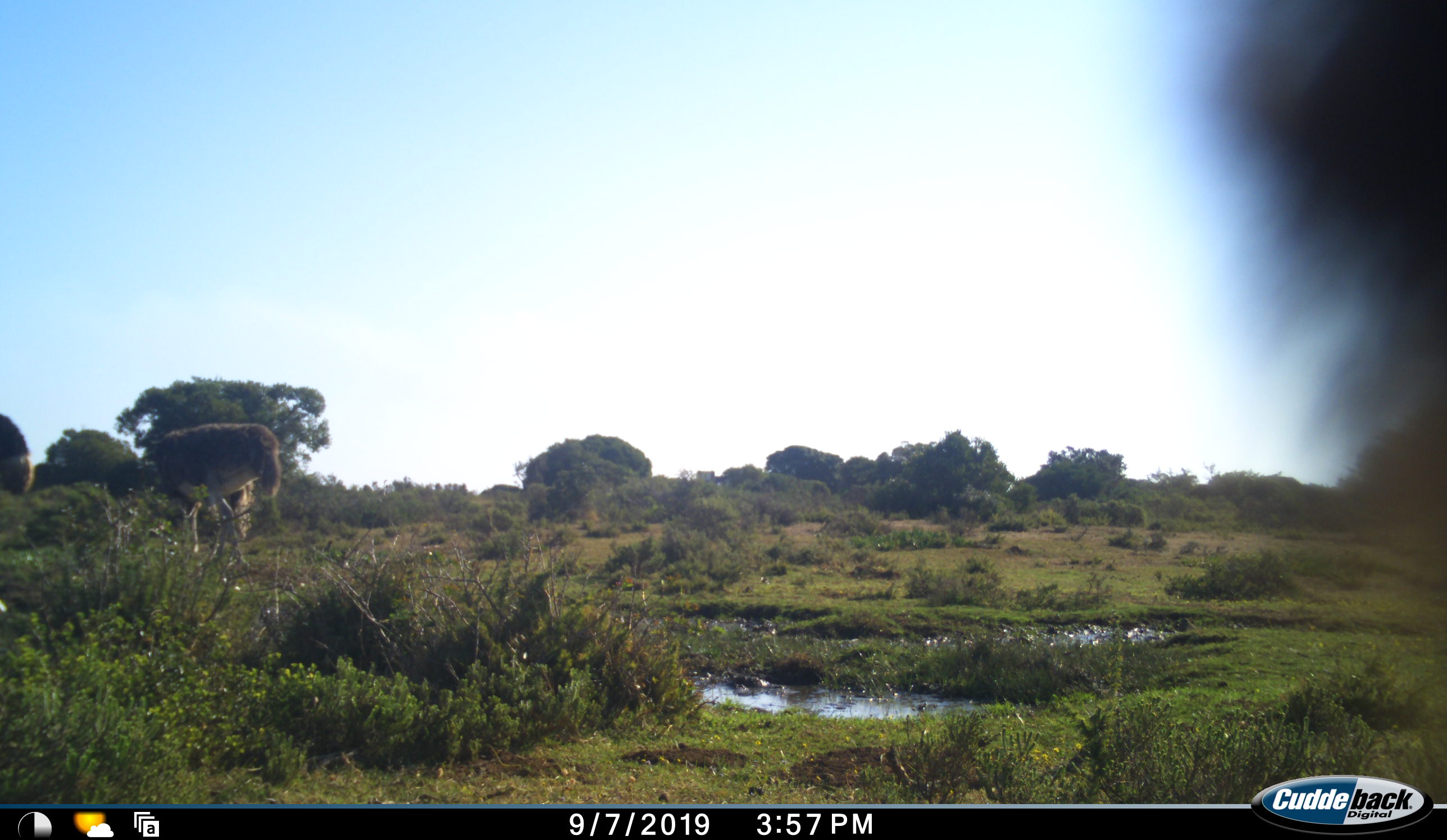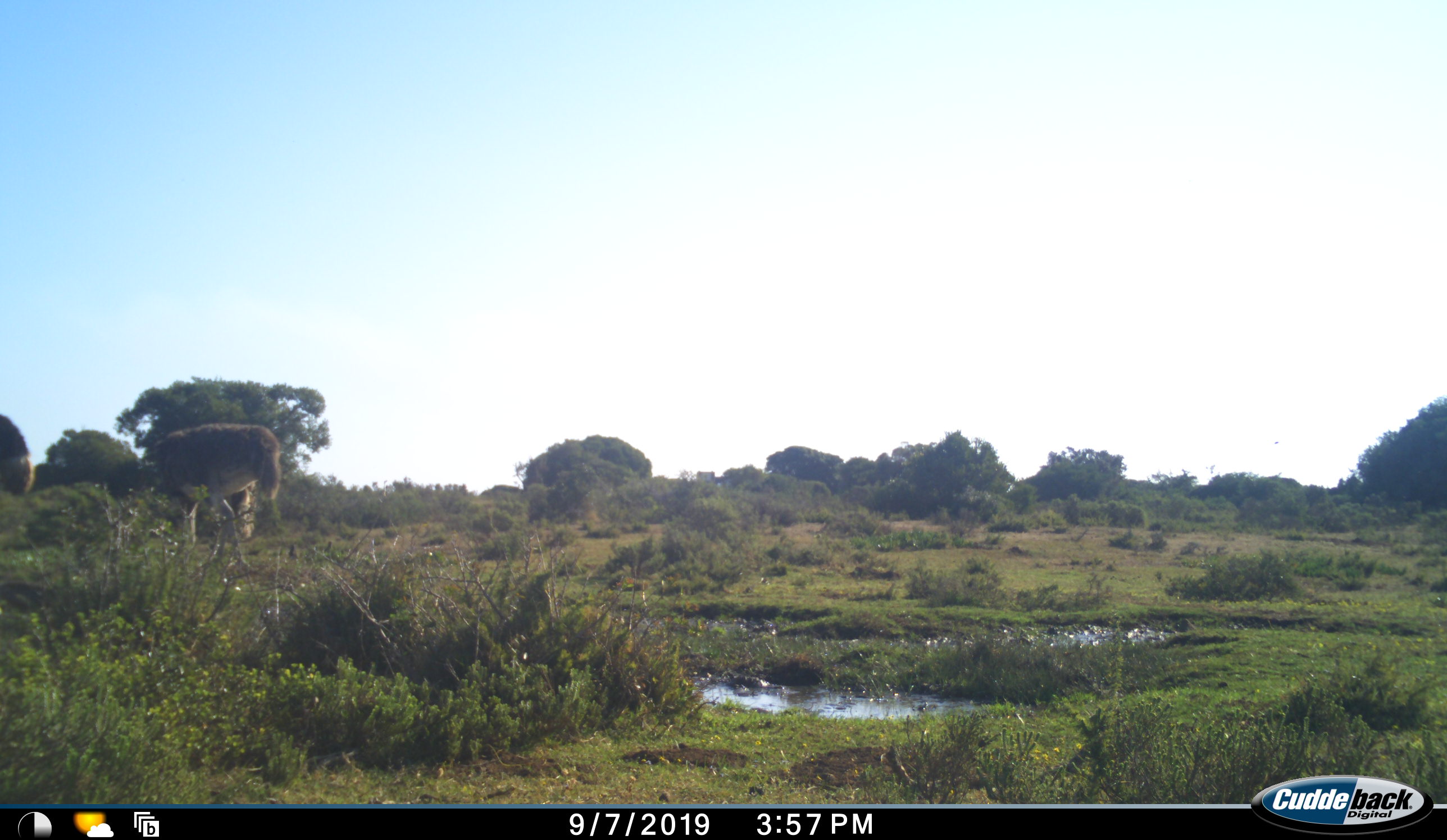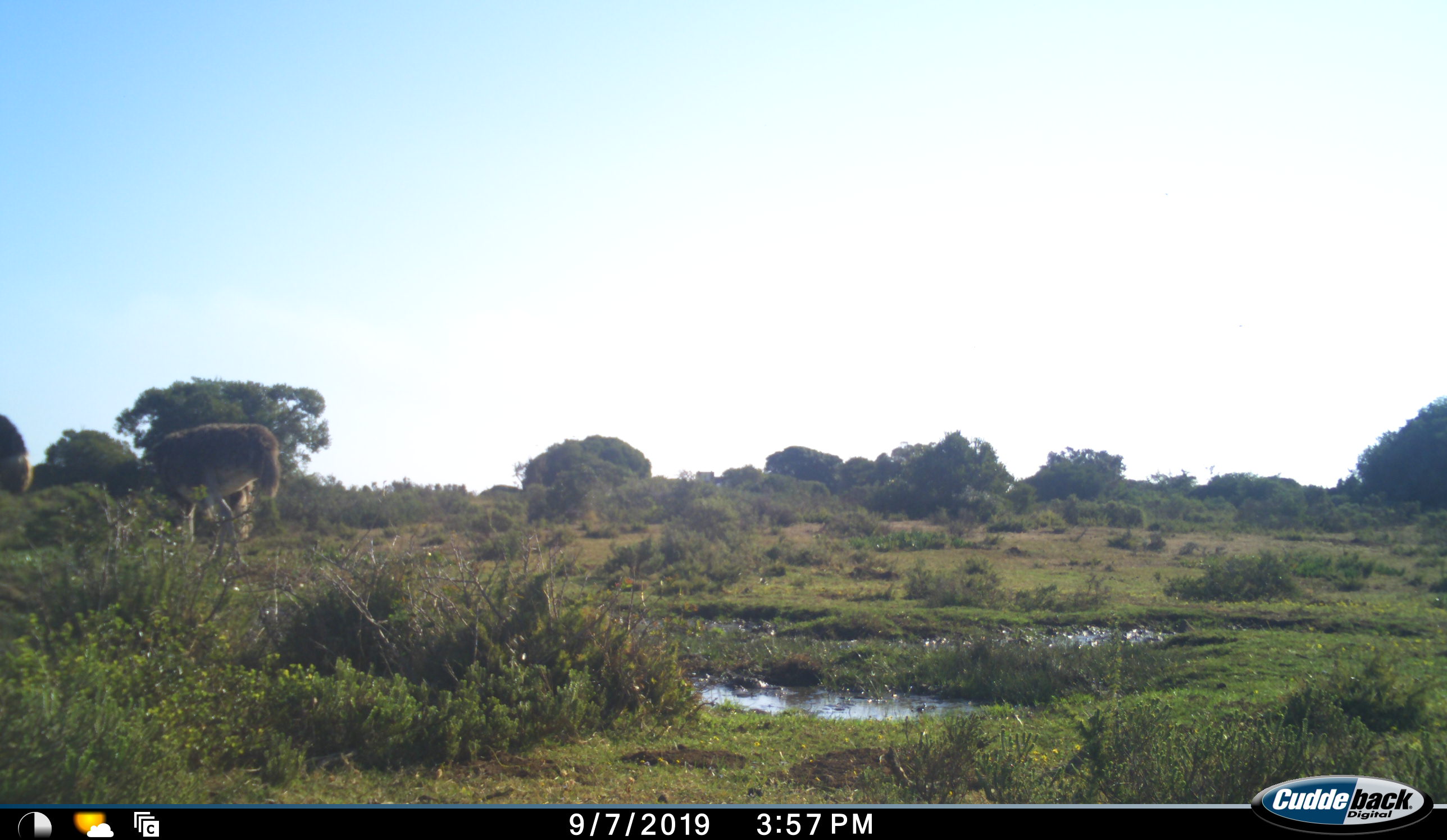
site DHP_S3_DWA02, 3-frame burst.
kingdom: Animalia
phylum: Chordata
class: Aves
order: Struthioniformes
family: Struthionidae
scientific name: Struthionidae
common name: ostrich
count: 2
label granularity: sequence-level